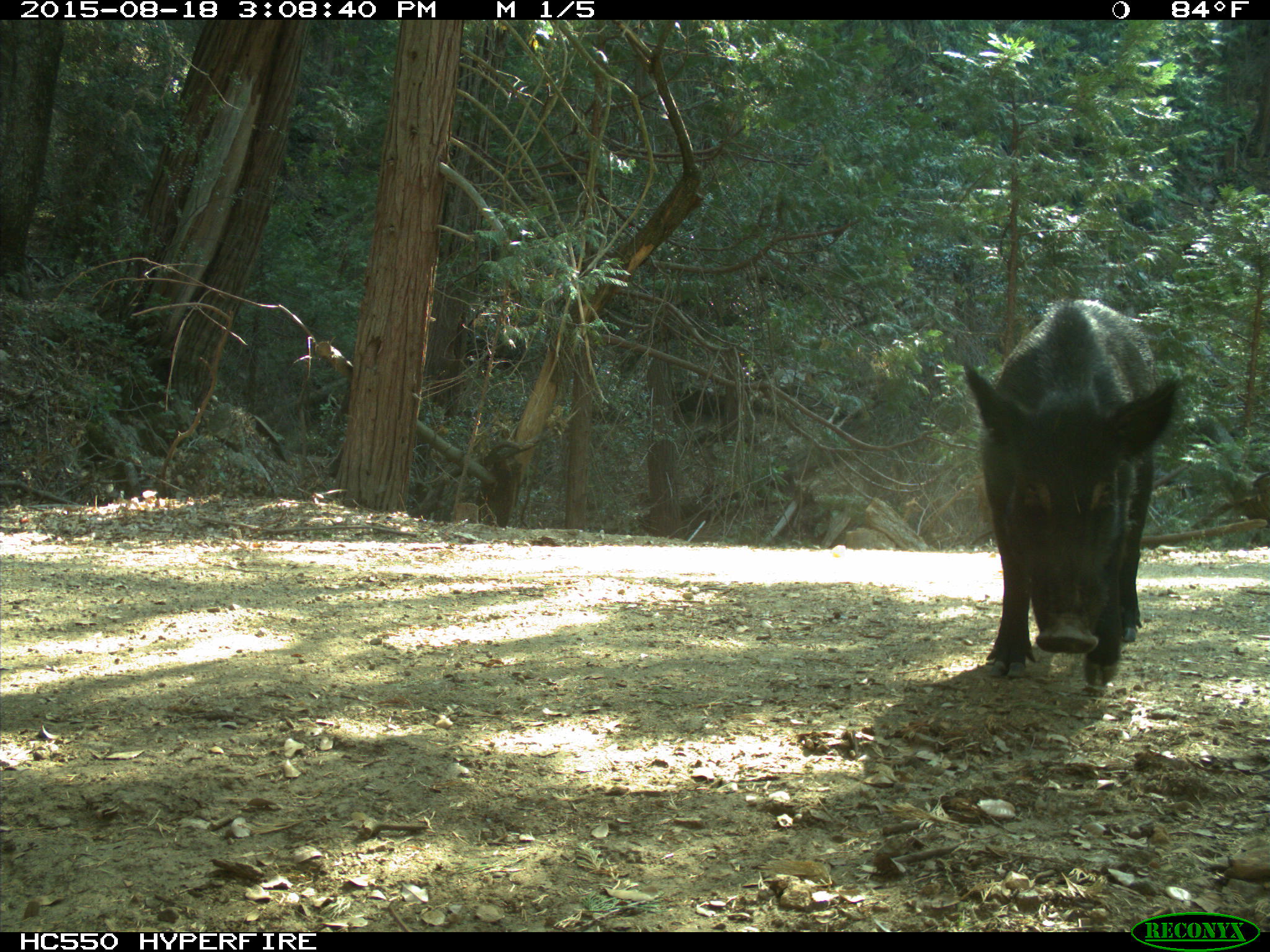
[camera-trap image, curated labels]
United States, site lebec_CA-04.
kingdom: Animalia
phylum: Chordata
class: Mammalia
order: Artiodactyla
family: Suidae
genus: Sus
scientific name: Sus scrofa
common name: wild boar